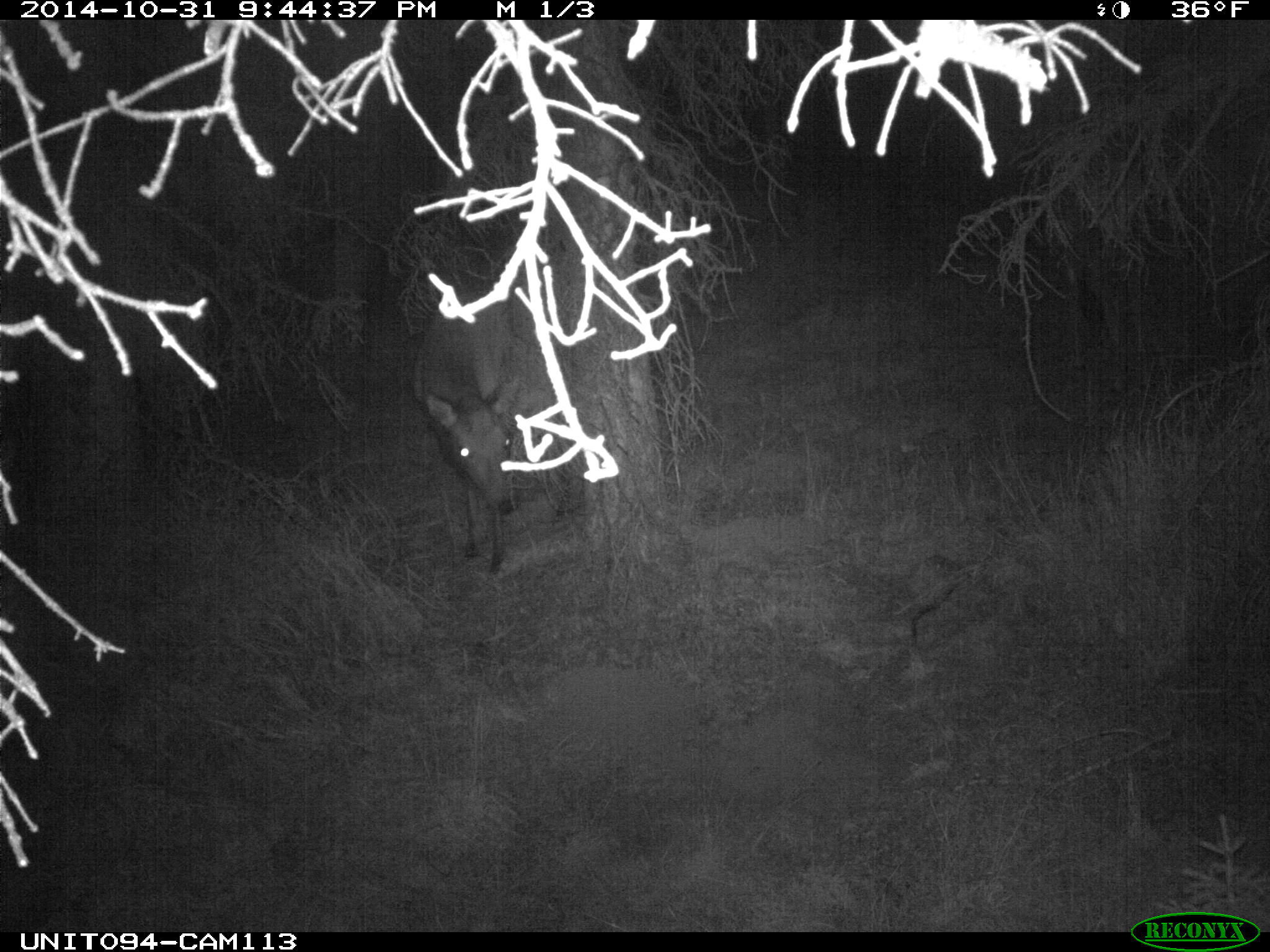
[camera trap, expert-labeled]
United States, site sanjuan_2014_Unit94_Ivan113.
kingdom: Animalia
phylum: Chordata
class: Mammalia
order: Artiodactyla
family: Cervidae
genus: Cervus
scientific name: Cervus elaphus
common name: red deer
Cervus elaphus (red deer).